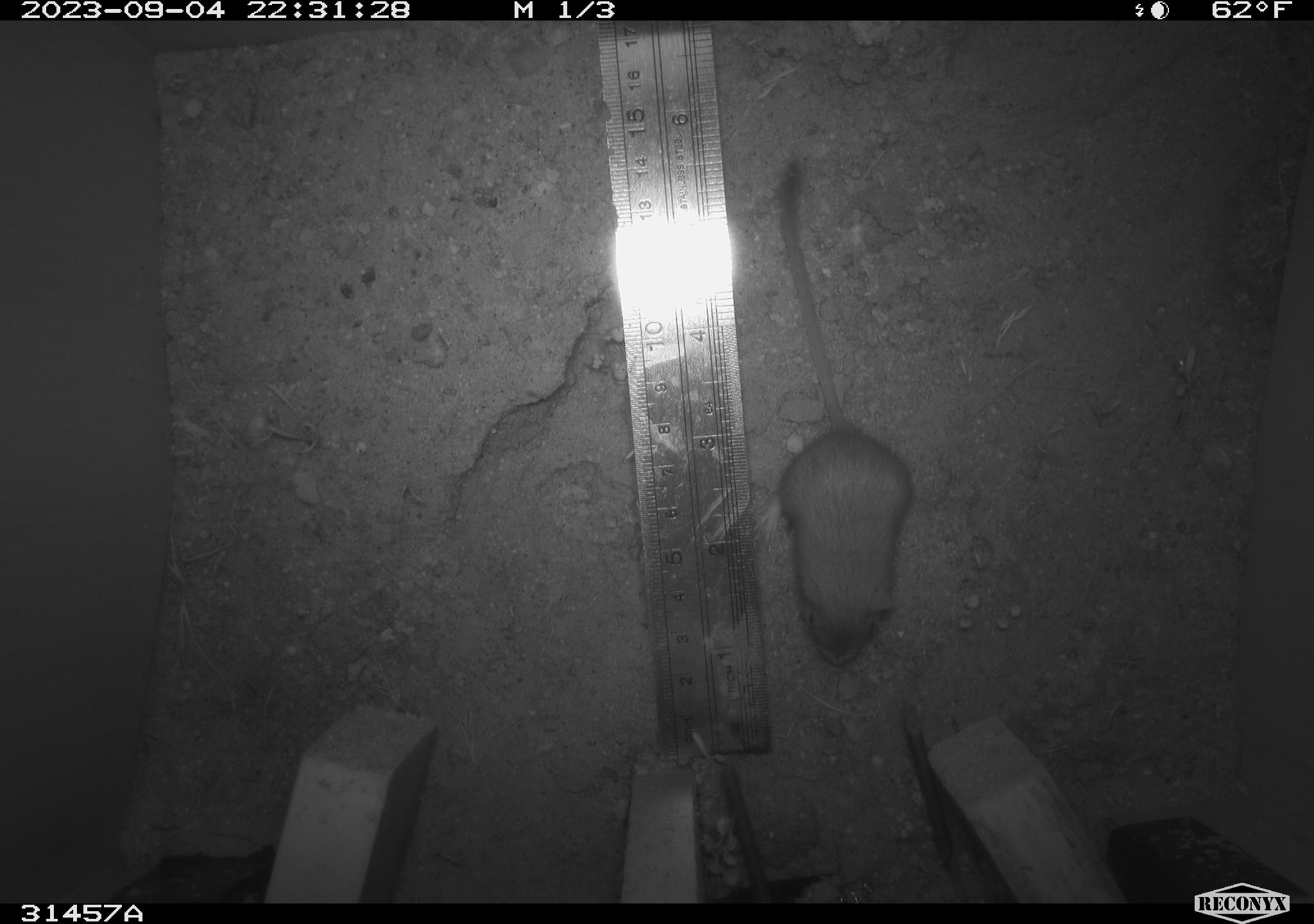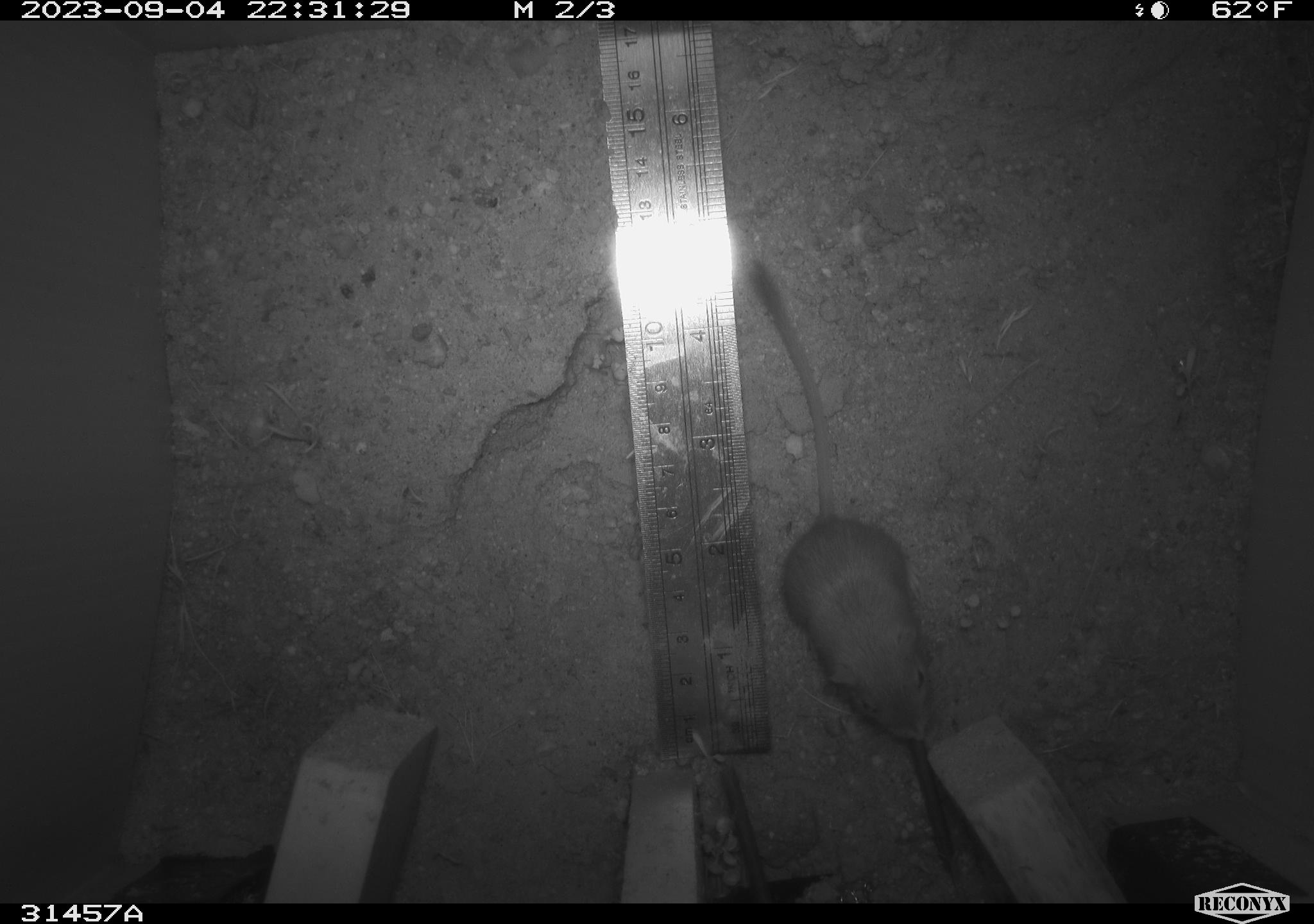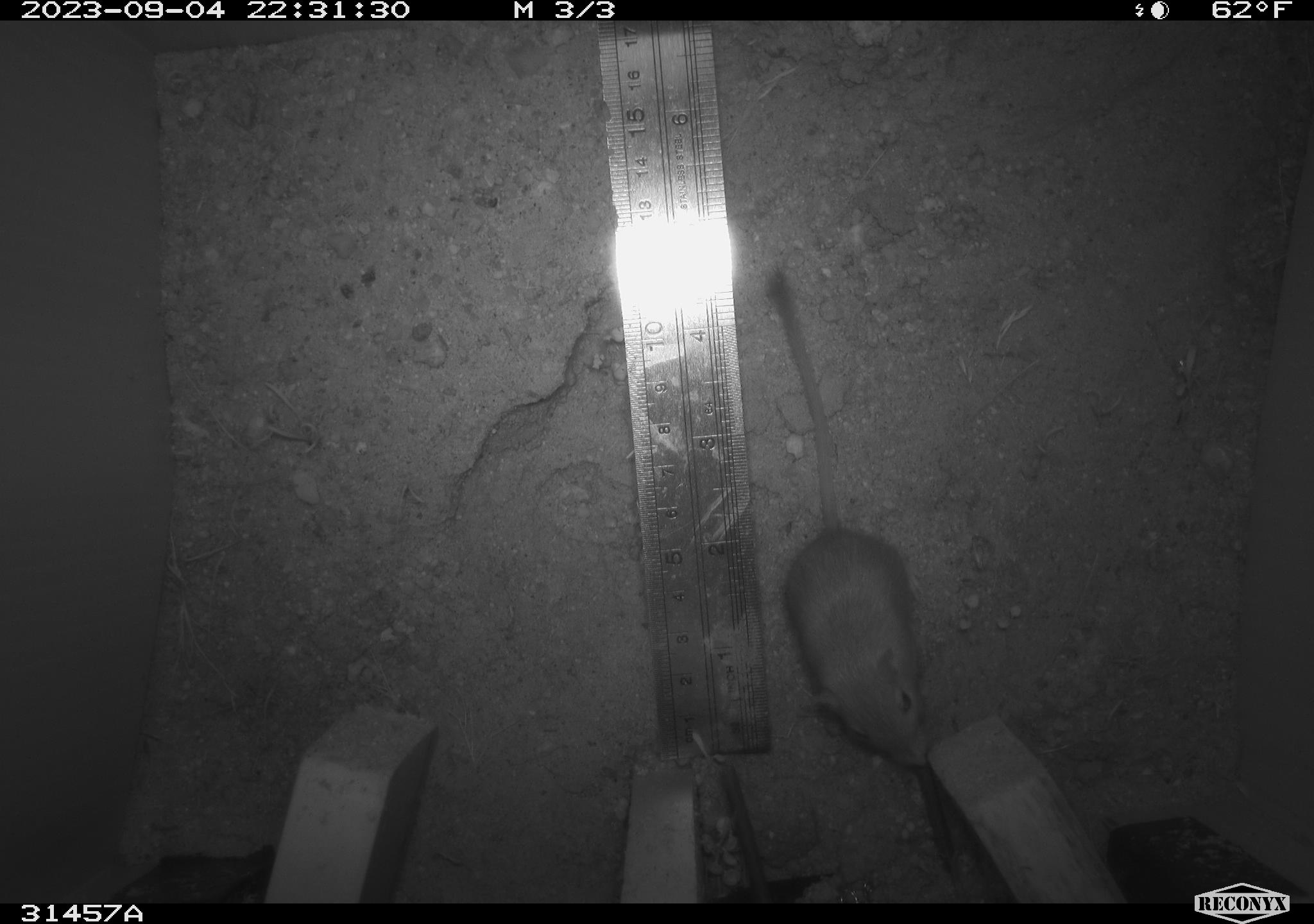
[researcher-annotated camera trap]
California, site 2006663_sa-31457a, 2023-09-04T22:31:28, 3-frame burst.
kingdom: Animalia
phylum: Chordata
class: Mammalia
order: Rodentia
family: Heteromyidae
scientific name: Heteromyidae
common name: kangaroo rats and pocket mice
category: heteromyidae family